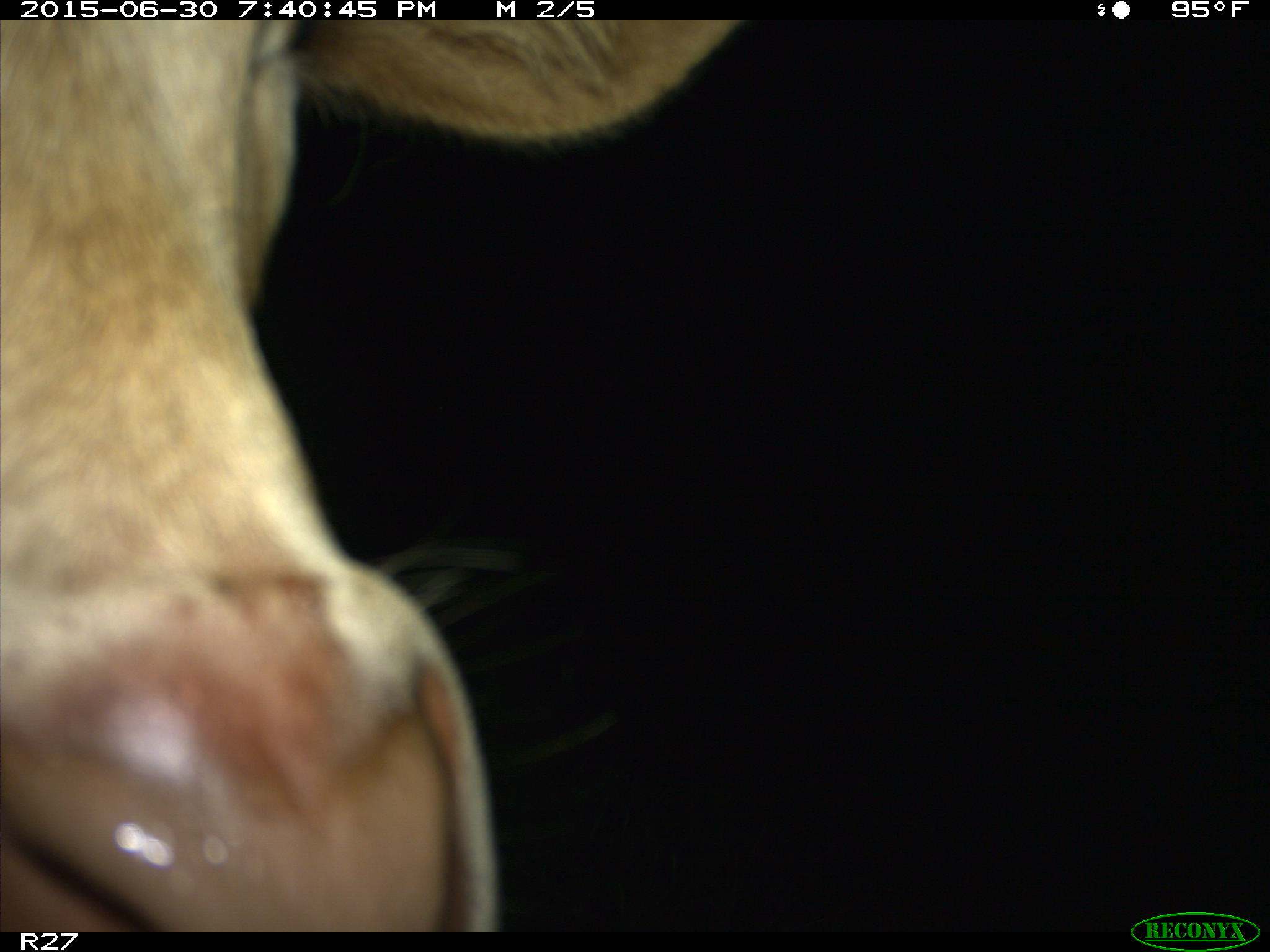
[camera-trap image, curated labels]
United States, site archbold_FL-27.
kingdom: Animalia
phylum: Chordata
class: Mammalia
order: Artiodactyla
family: Bovidae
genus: Bos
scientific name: Bos taurus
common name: domestic cow